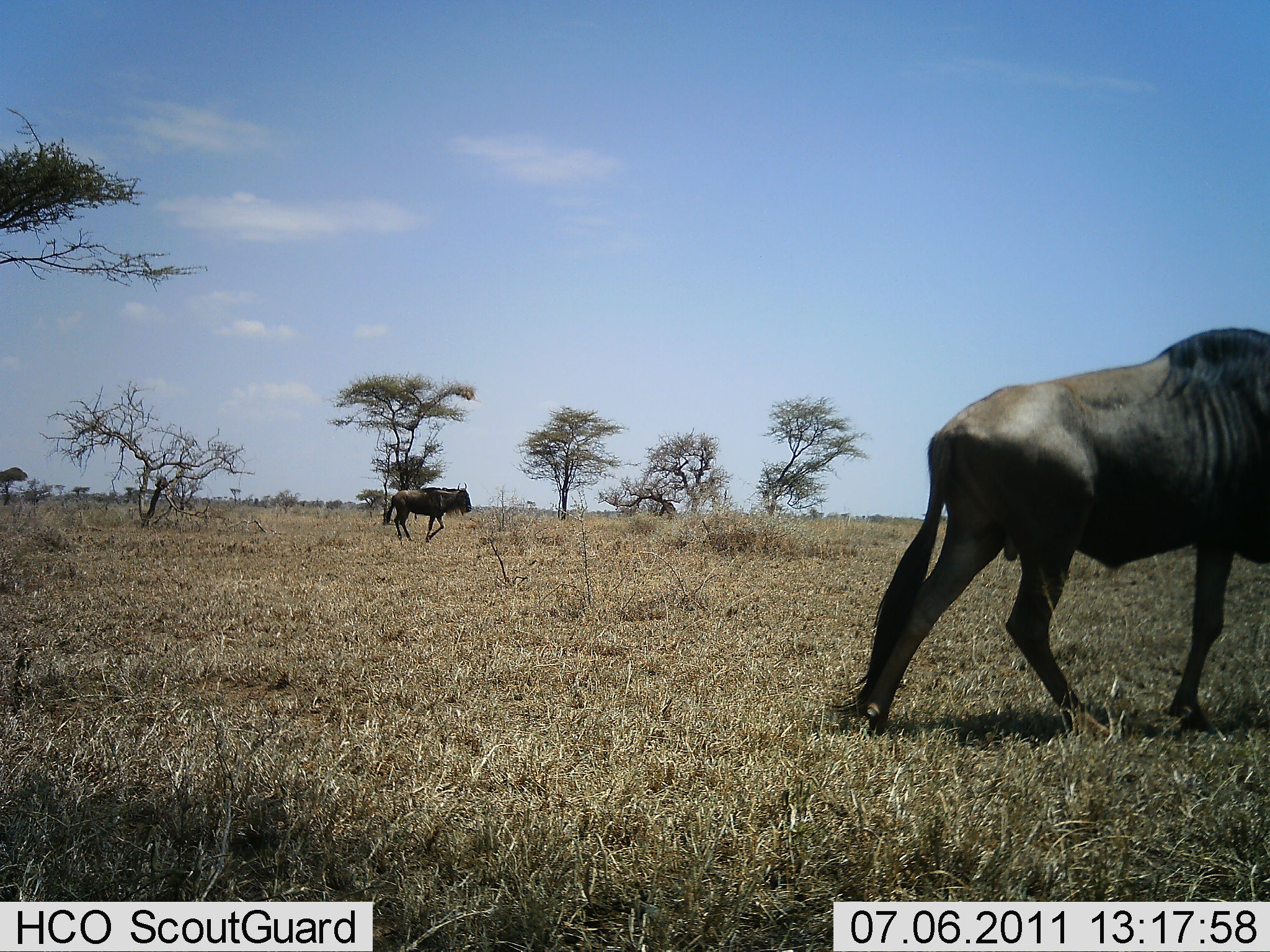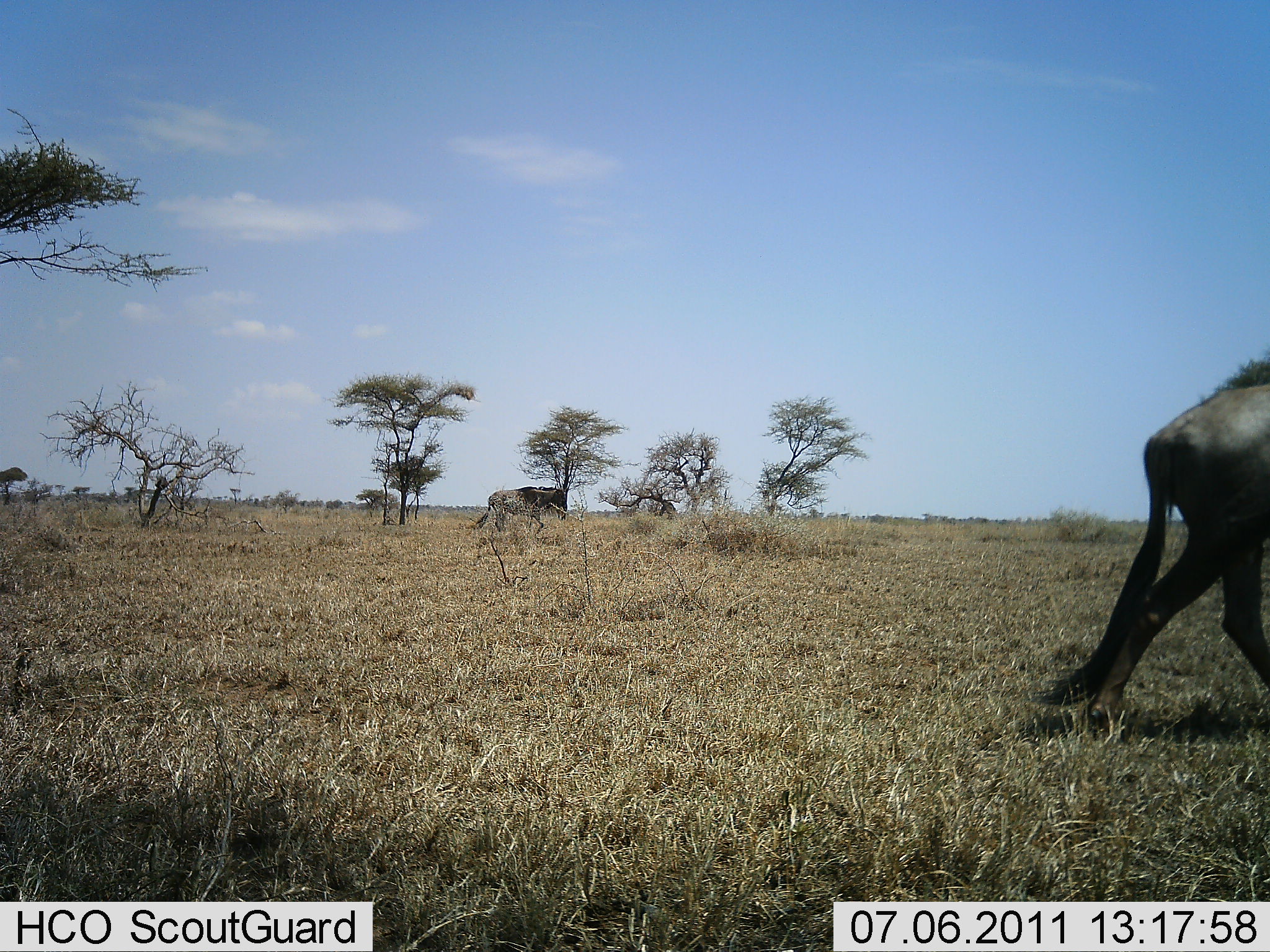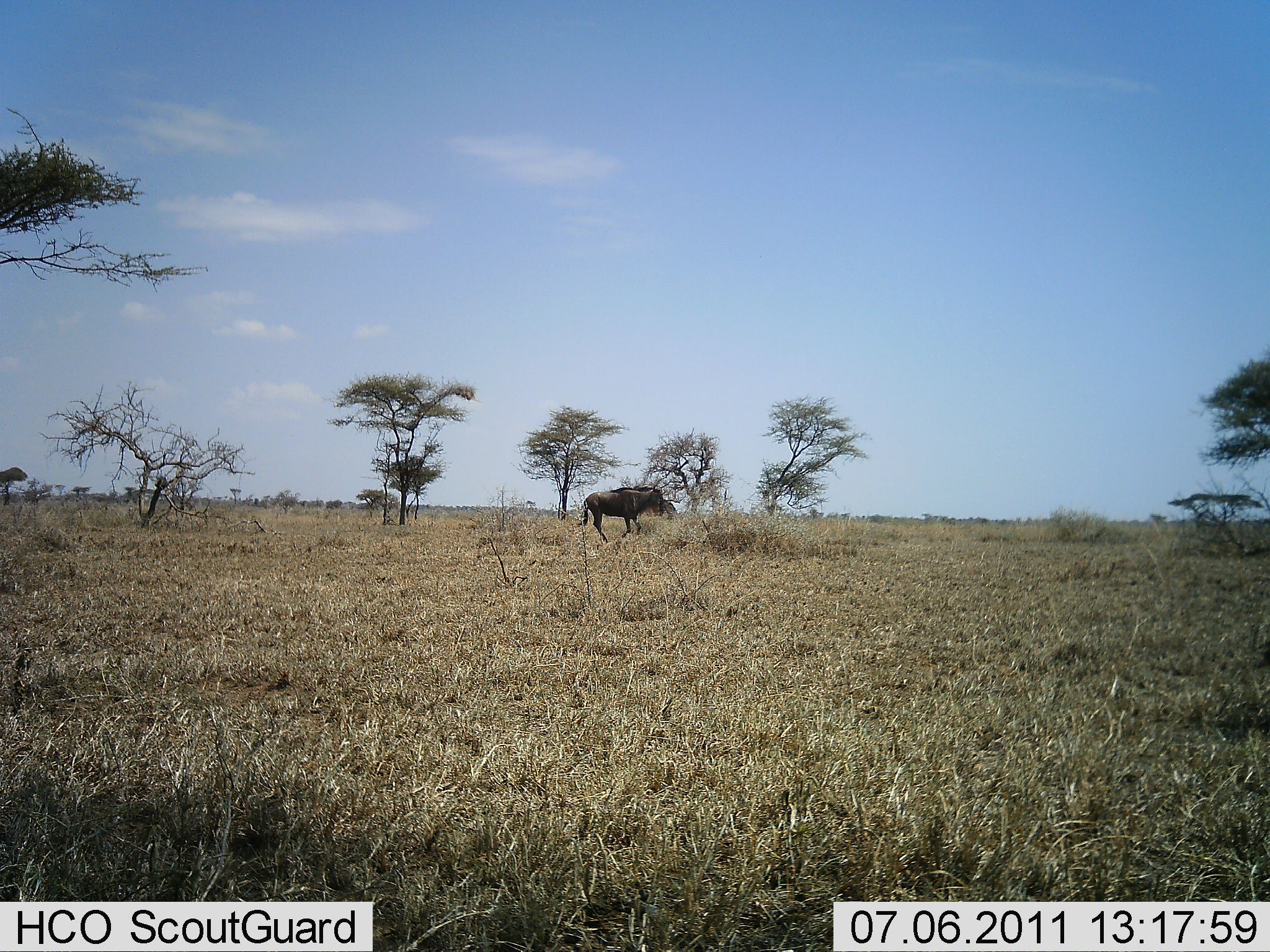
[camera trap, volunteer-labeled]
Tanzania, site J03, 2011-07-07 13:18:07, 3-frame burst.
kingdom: Animalia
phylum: Chordata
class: Mammalia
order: Artiodactyla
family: Bovidae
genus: Connochaetes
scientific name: Connochaetes taurinus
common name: blue wildebeest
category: wildebeest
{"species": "wildebeest (blue wildebeest) (Connochaetes taurinus)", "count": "2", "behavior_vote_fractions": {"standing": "10%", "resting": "0%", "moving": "100%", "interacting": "0%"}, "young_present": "0%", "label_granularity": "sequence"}